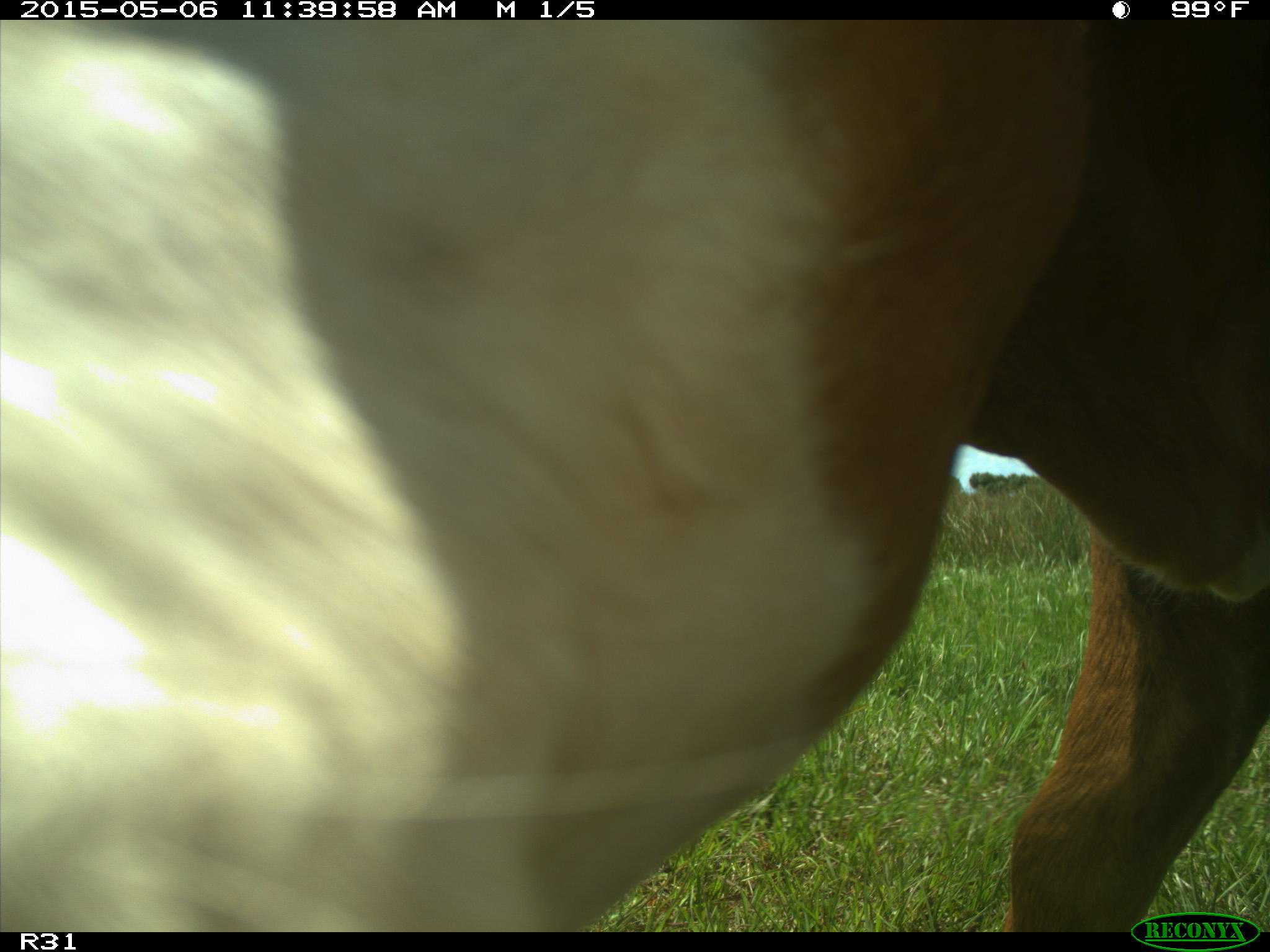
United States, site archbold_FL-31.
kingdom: Animalia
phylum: Chordata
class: Mammalia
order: Artiodactyla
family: Bovidae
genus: Bos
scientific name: Bos taurus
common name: domestic cow